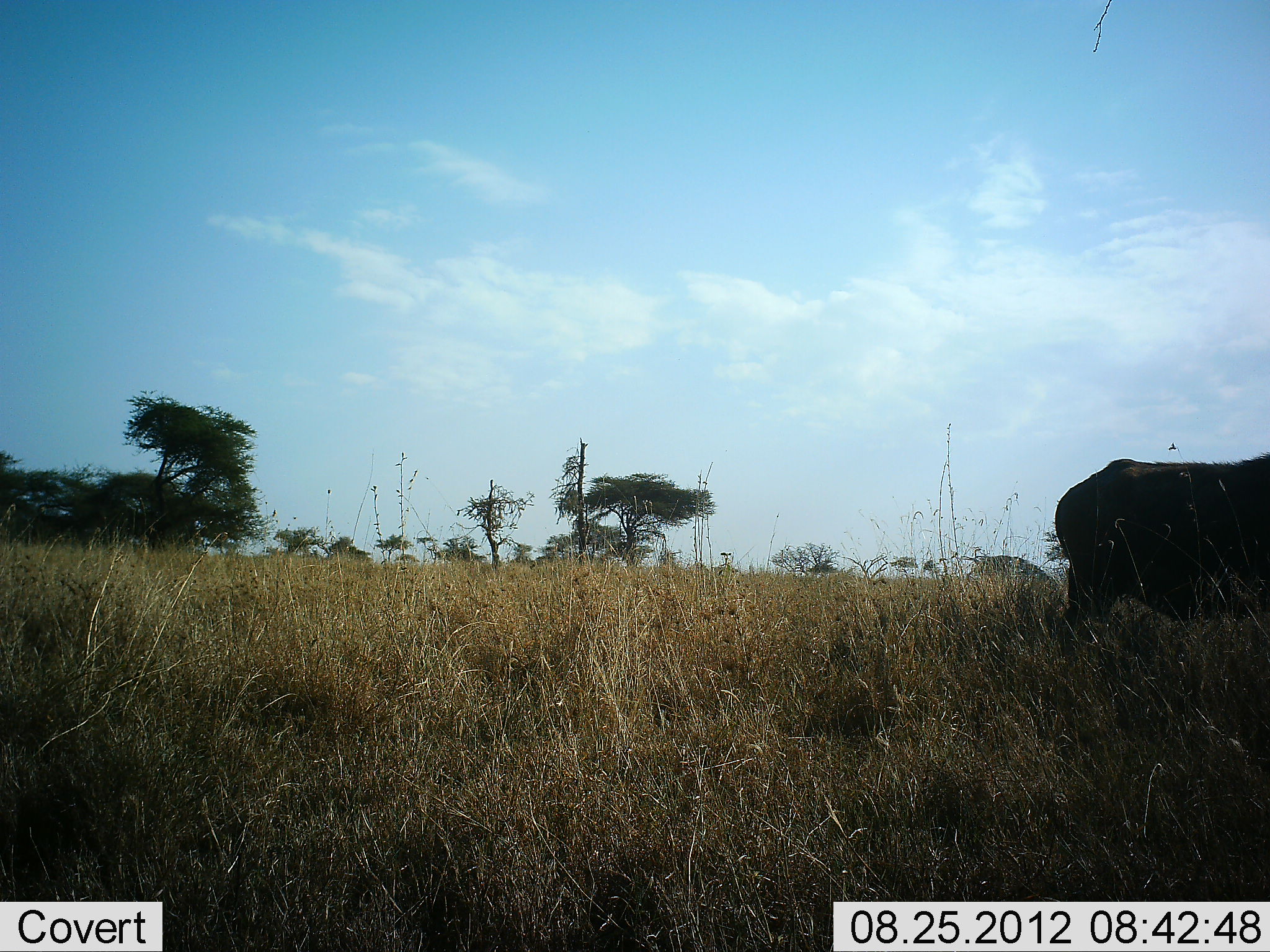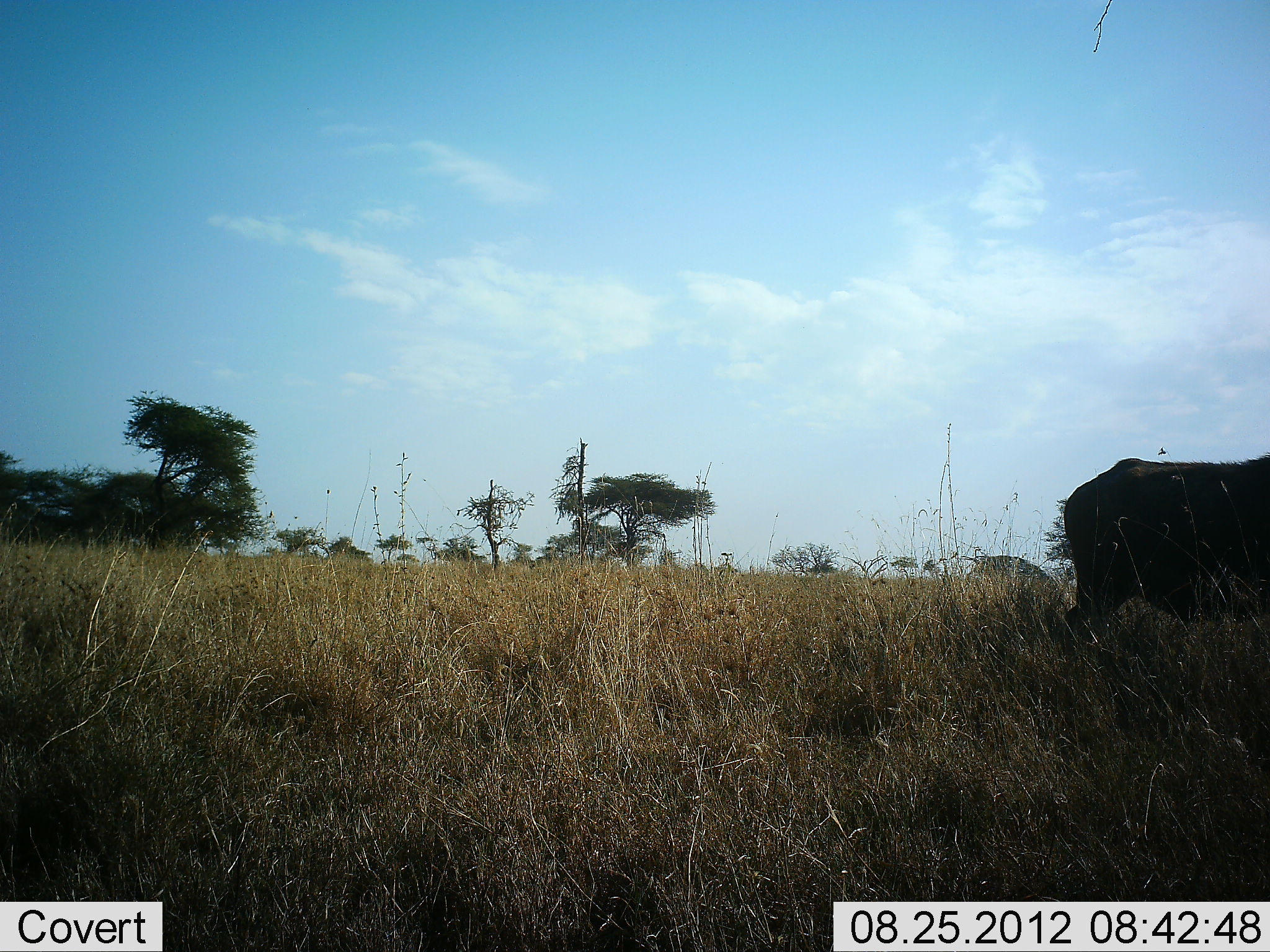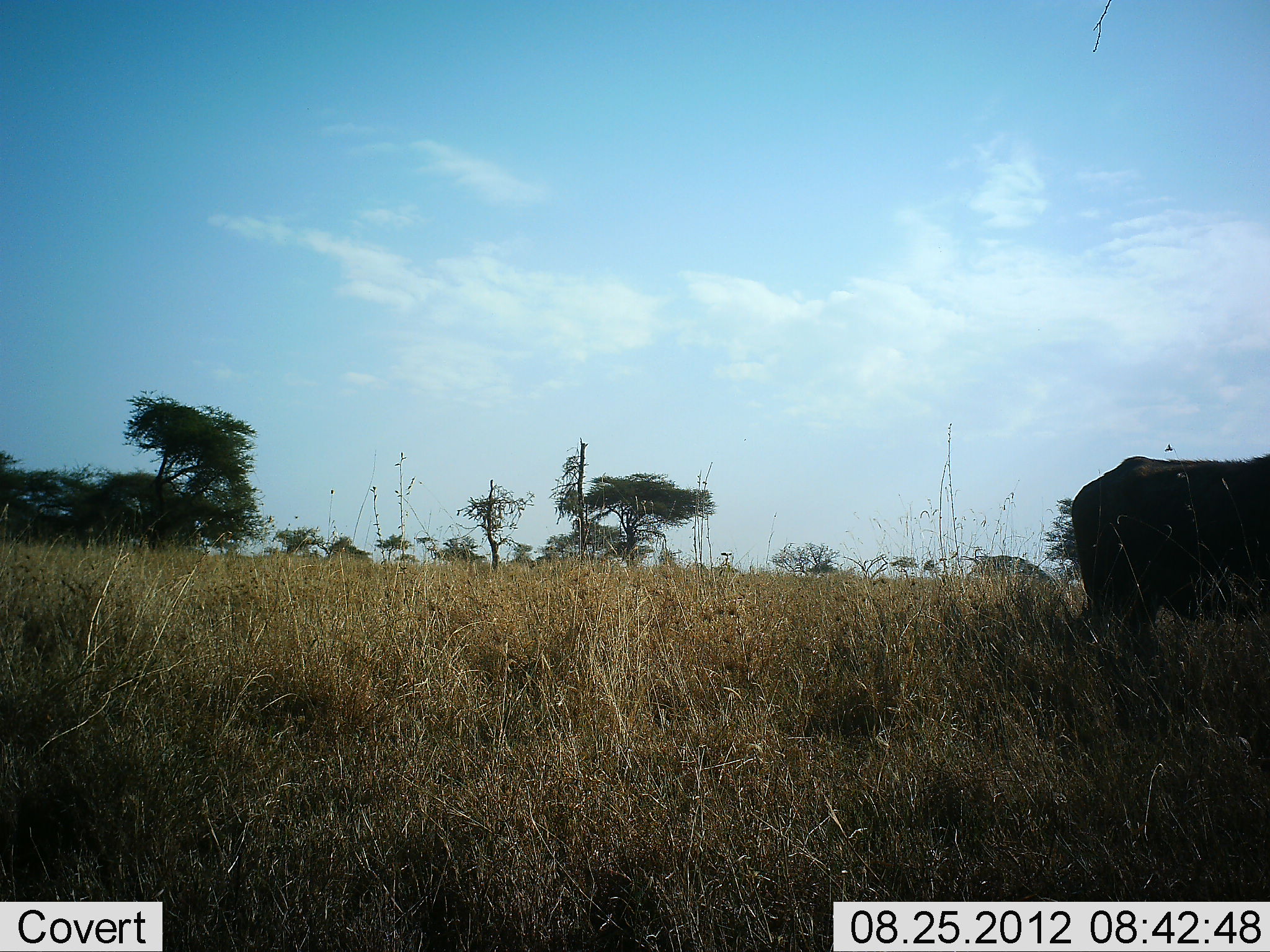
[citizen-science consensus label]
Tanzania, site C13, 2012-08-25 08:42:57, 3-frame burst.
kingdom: Animalia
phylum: Chordata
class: Mammalia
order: Artiodactyla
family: Bovidae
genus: Syncerus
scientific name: Syncerus caffer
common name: cape buffalo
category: buffalo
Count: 1.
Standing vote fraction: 70%.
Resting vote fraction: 10%.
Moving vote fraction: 10%.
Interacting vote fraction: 0%.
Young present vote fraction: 0%.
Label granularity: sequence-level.